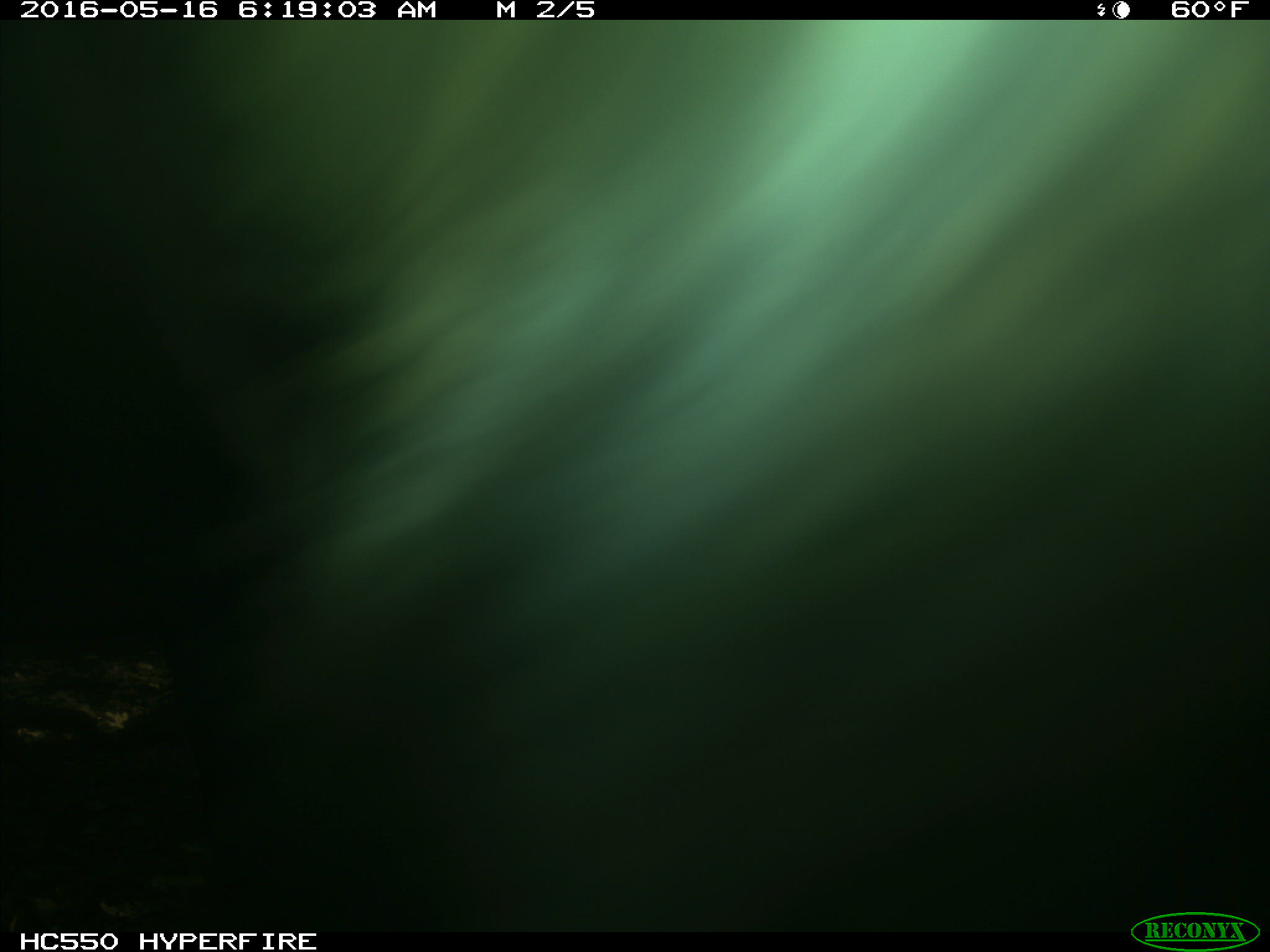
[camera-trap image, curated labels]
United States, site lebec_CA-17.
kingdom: Animalia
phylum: Chordata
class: Mammalia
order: Artiodactyla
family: Bovidae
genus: Bos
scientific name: Bos taurus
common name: domestic cow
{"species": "Bos taurus (domestic cow)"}